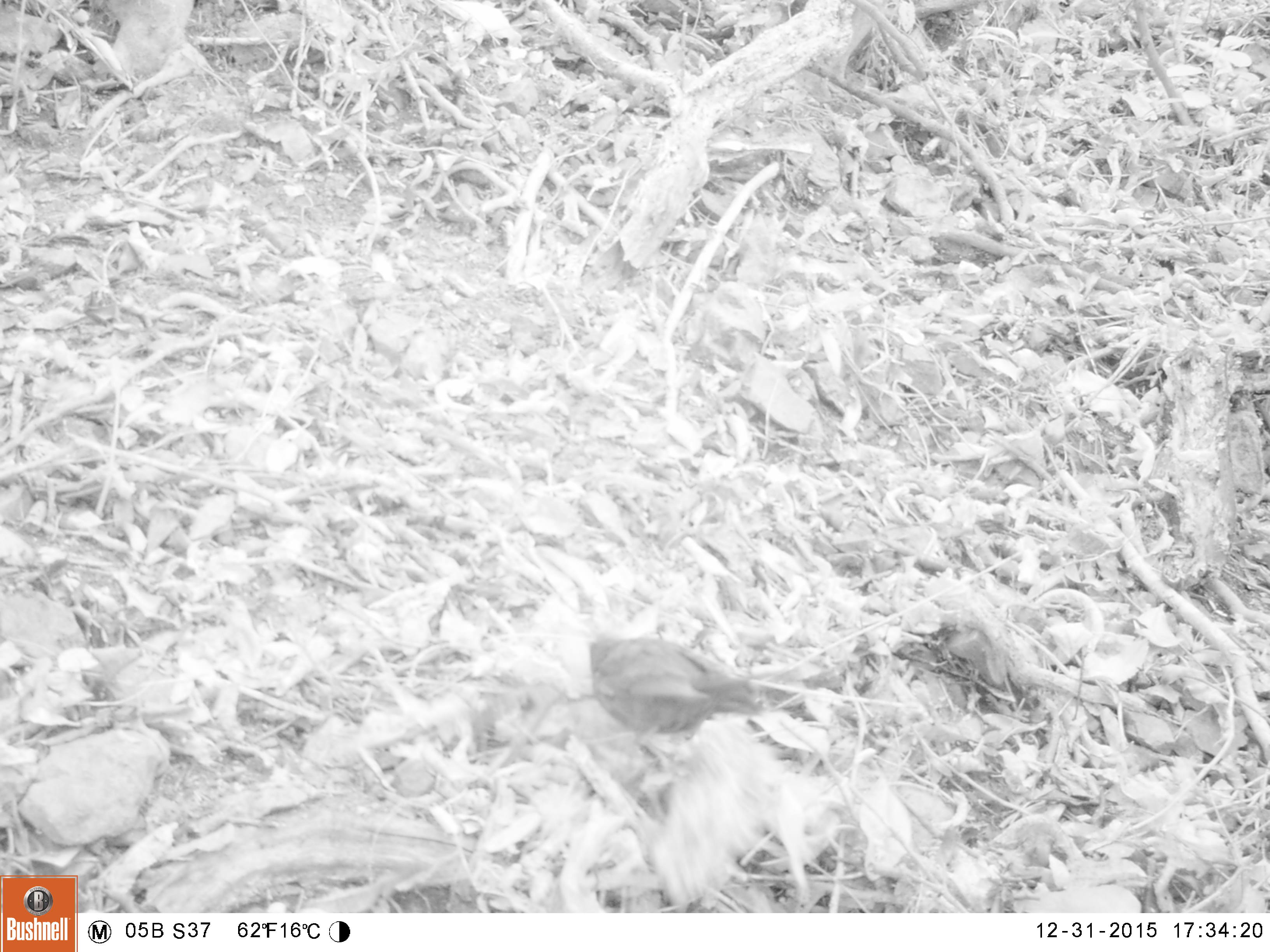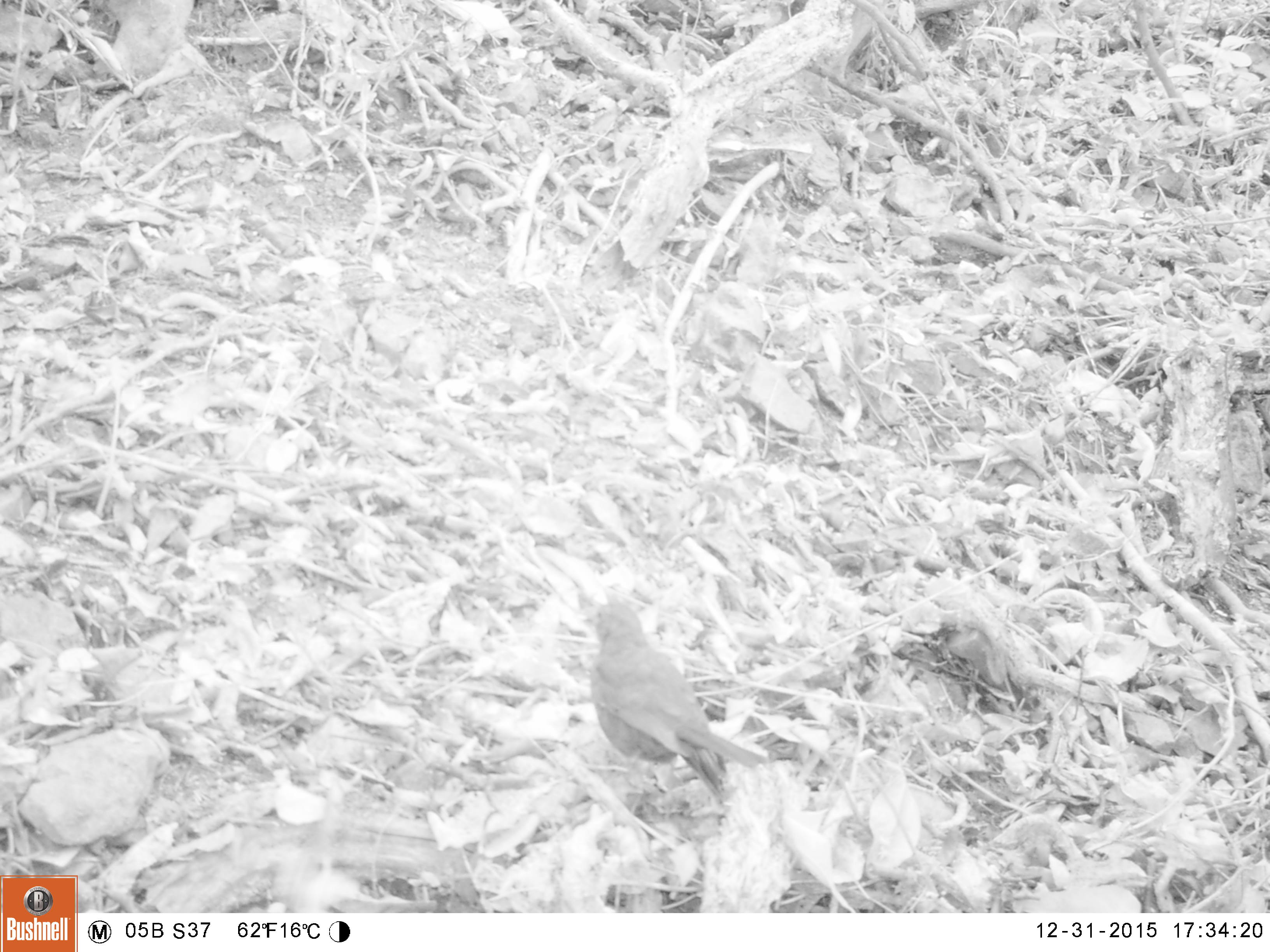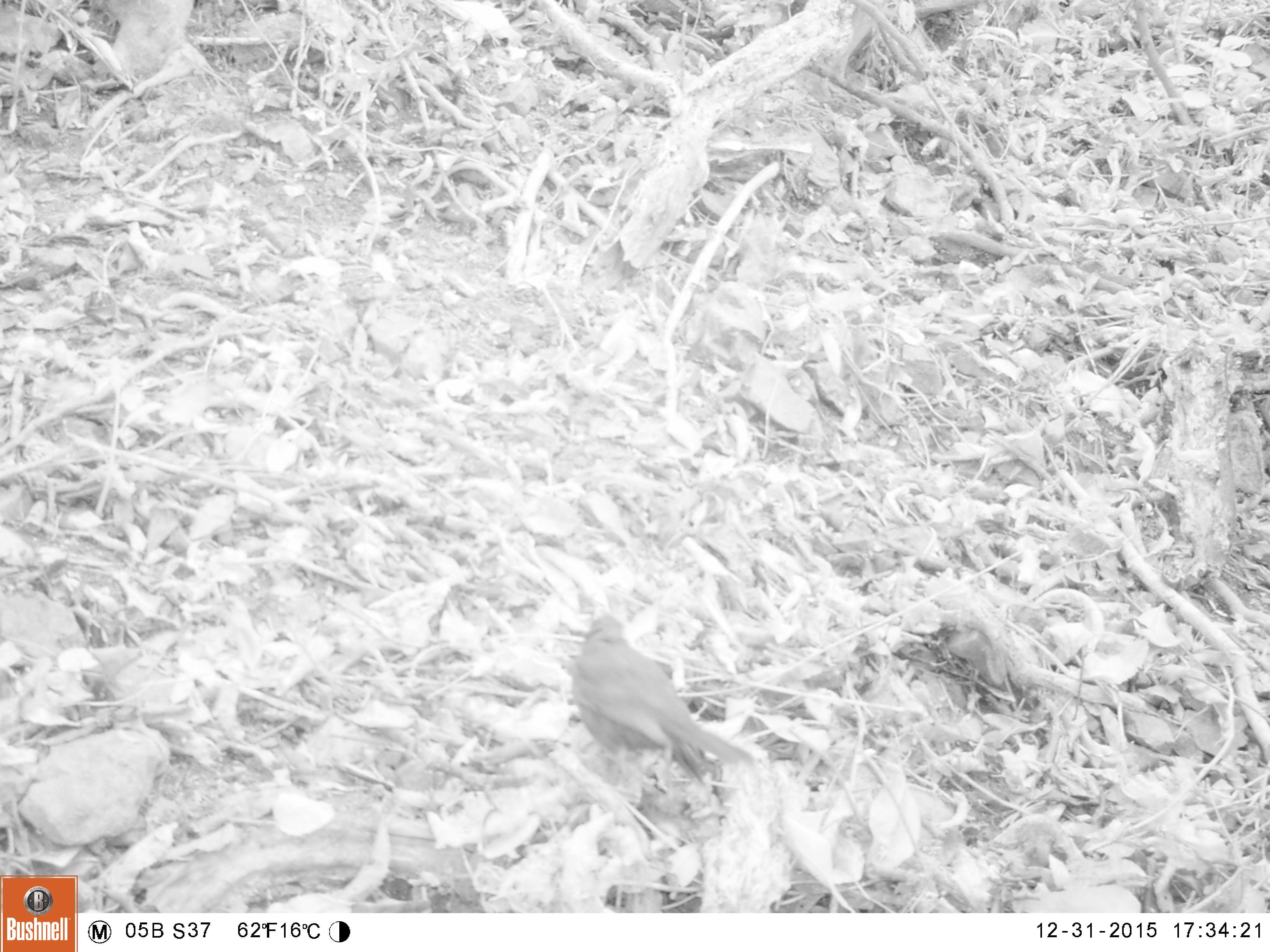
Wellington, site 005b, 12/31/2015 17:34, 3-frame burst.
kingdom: Animalia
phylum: Chordata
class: Aves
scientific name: Aves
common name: bird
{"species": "bird (Aves)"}